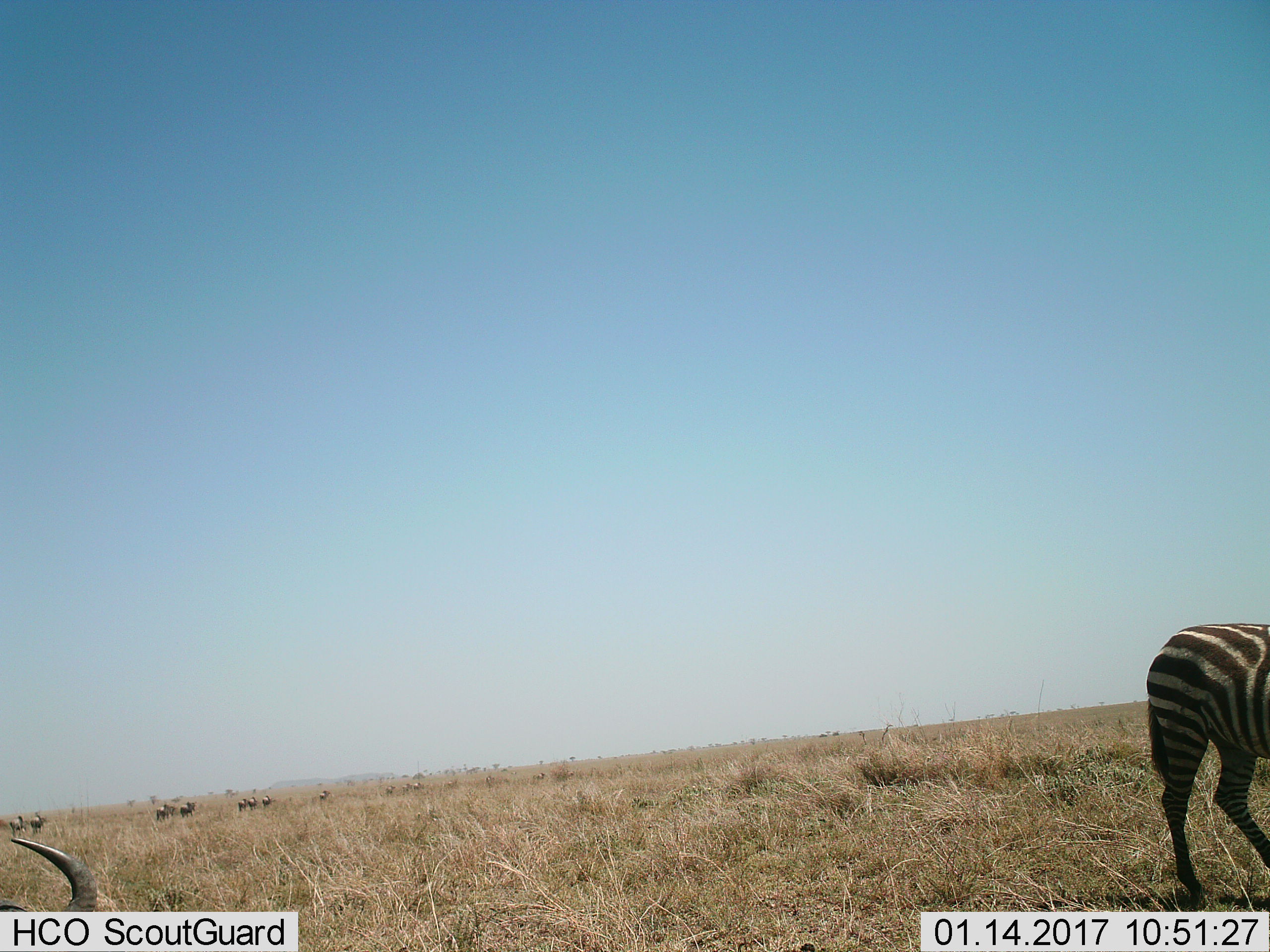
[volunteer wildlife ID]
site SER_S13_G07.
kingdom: Animalia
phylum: Chordata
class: Mammalia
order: Artiodactyla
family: Bovidae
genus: Connochaetes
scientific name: Connochaetes taurinus taurinus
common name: blue wildebeest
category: wildebeestblue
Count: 11-50.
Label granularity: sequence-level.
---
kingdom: Animalia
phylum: Chordata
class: Mammalia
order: Perissodactyla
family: Equidae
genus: Equus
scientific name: Equus quagga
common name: plains zebra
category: zebraplains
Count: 1.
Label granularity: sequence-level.